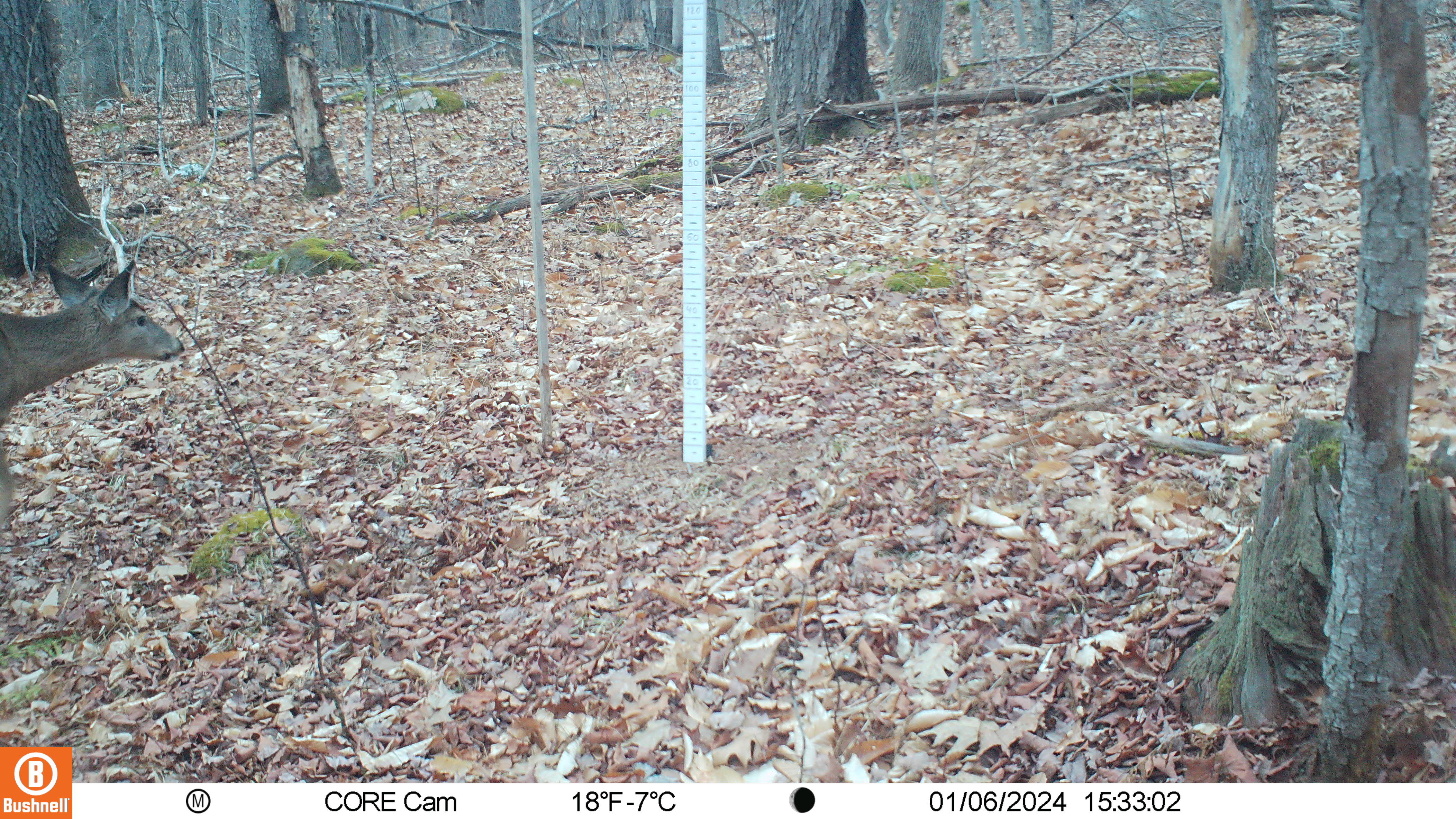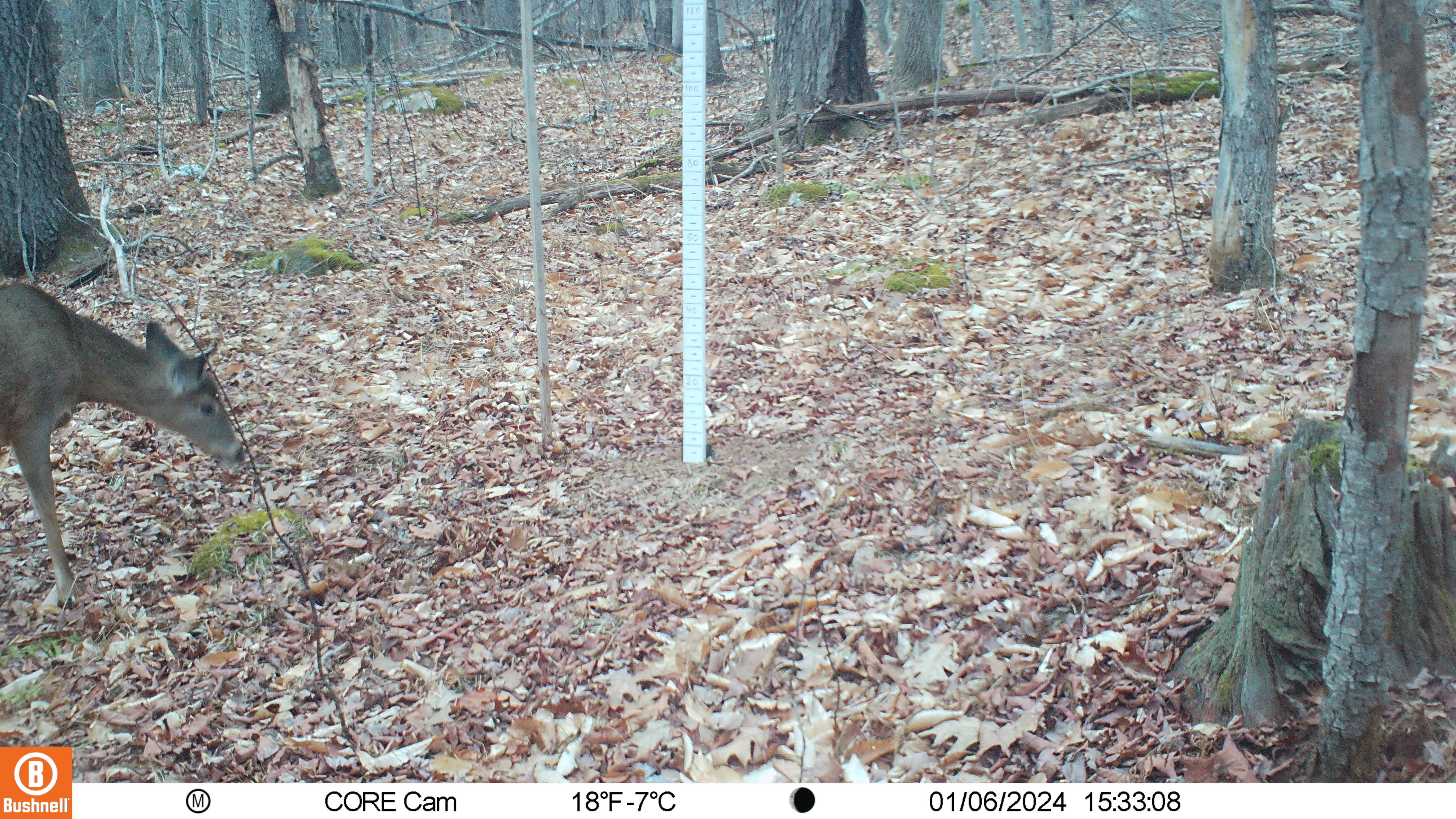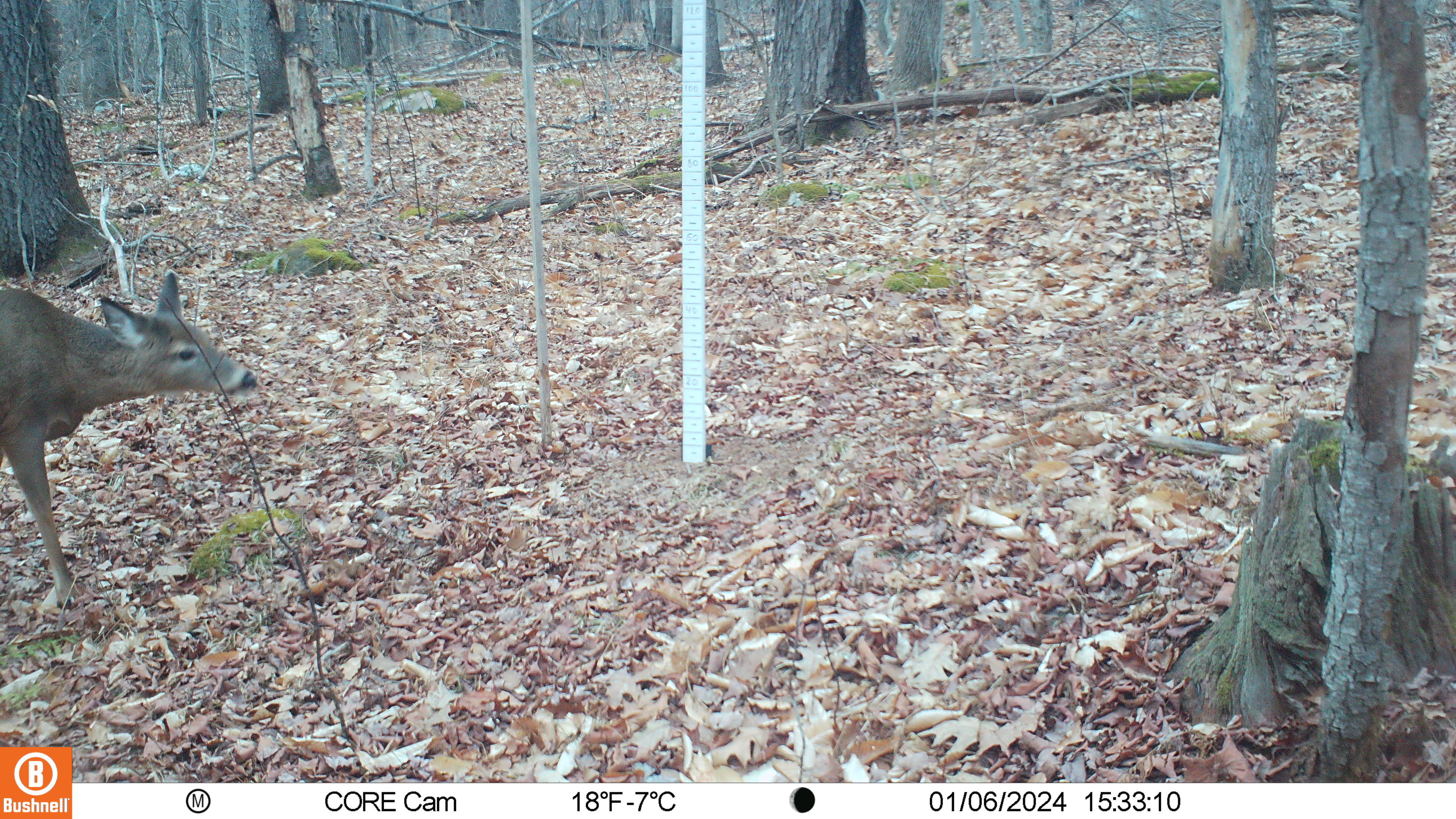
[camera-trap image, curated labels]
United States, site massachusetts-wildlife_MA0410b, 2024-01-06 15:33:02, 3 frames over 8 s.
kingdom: Animalia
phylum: Chordata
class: Mammalia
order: Artiodactyla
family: Cervidae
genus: Odocoileus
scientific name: Odocoileus virginianus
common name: white-tailed deer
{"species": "white-tailed deer (Odocoileus virginianus)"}